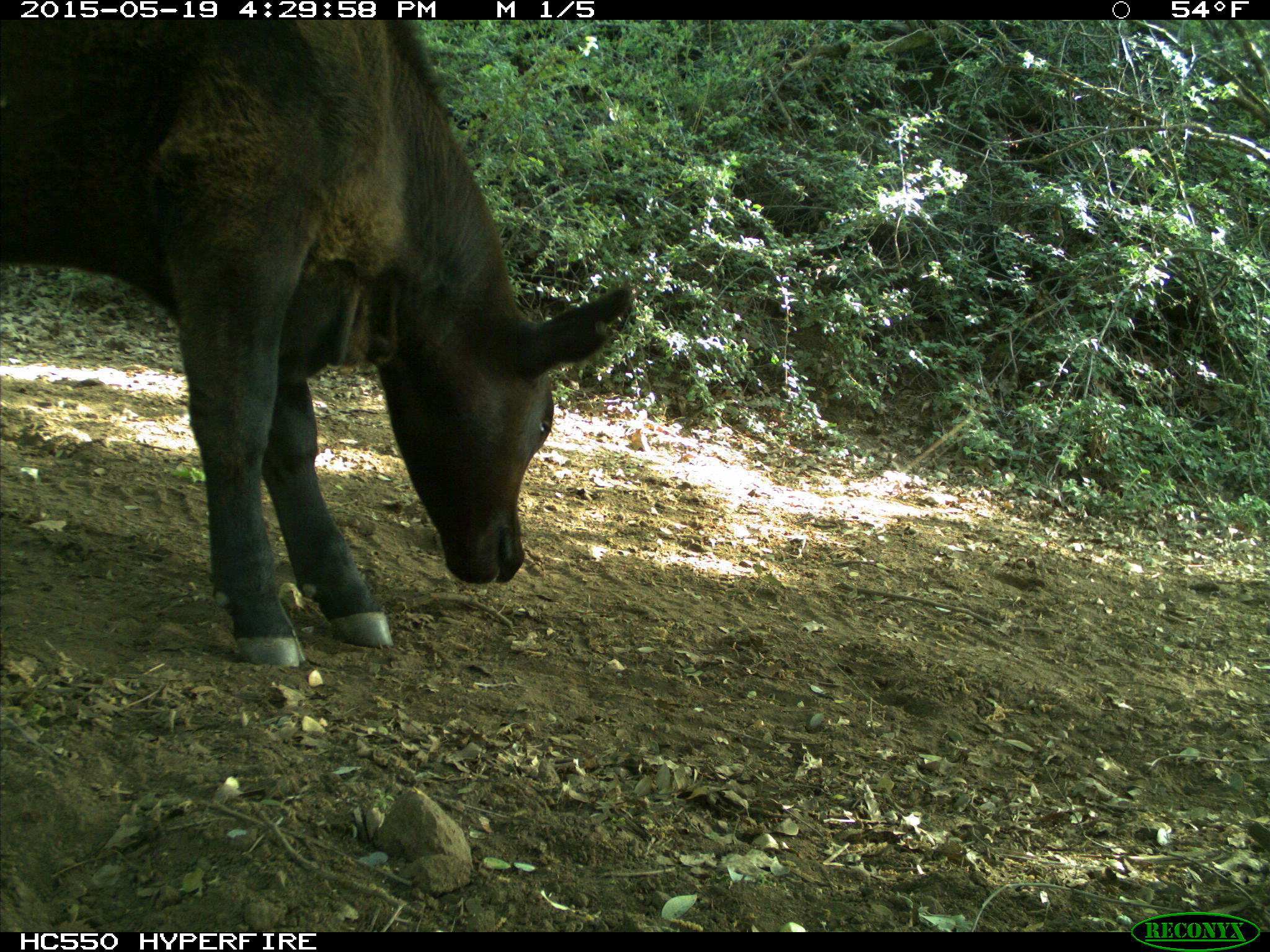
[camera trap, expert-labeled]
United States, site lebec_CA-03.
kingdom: Animalia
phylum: Chordata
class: Mammalia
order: Artiodactyla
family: Bovidae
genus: Bos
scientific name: Bos taurus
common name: domestic cow